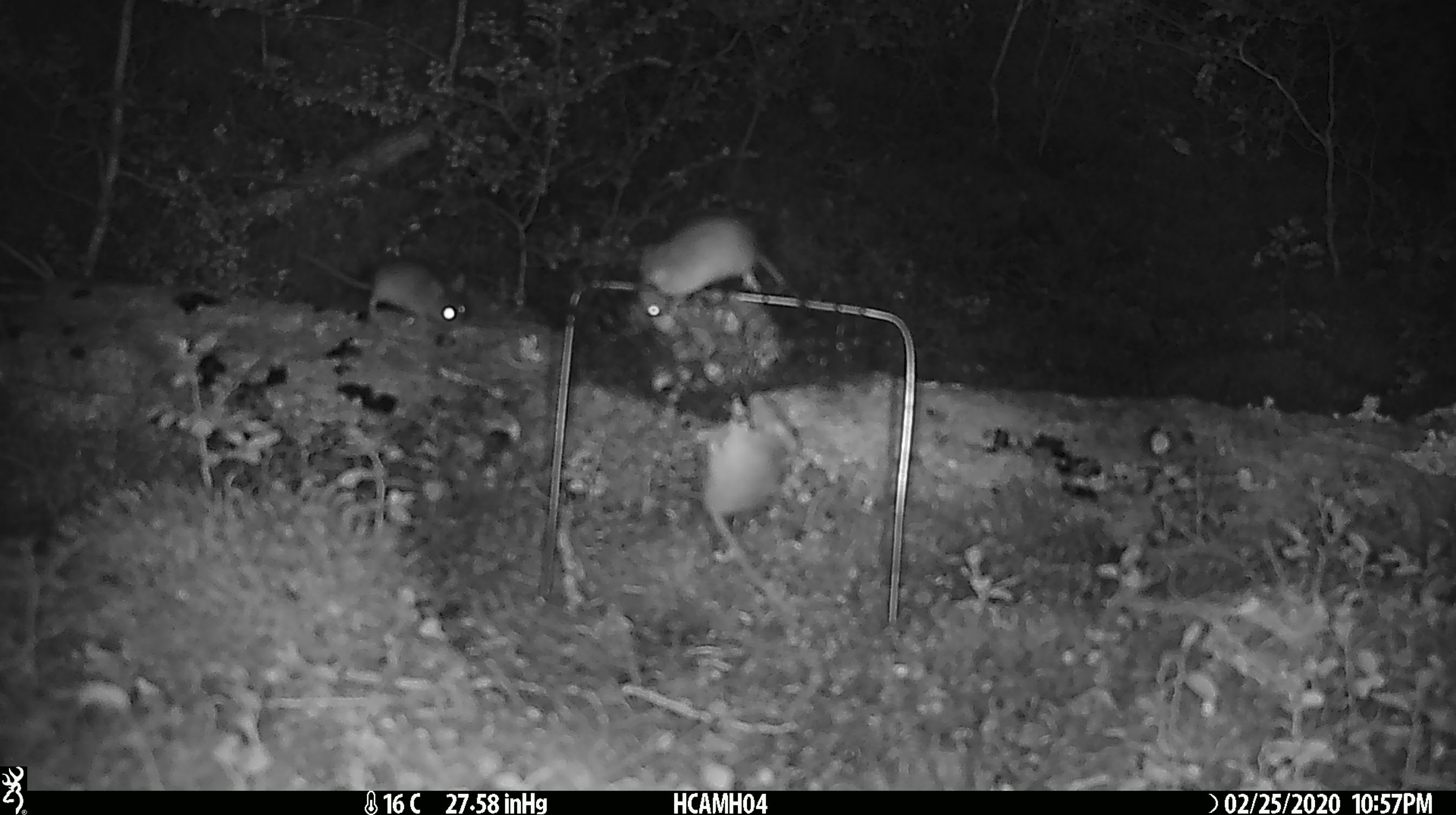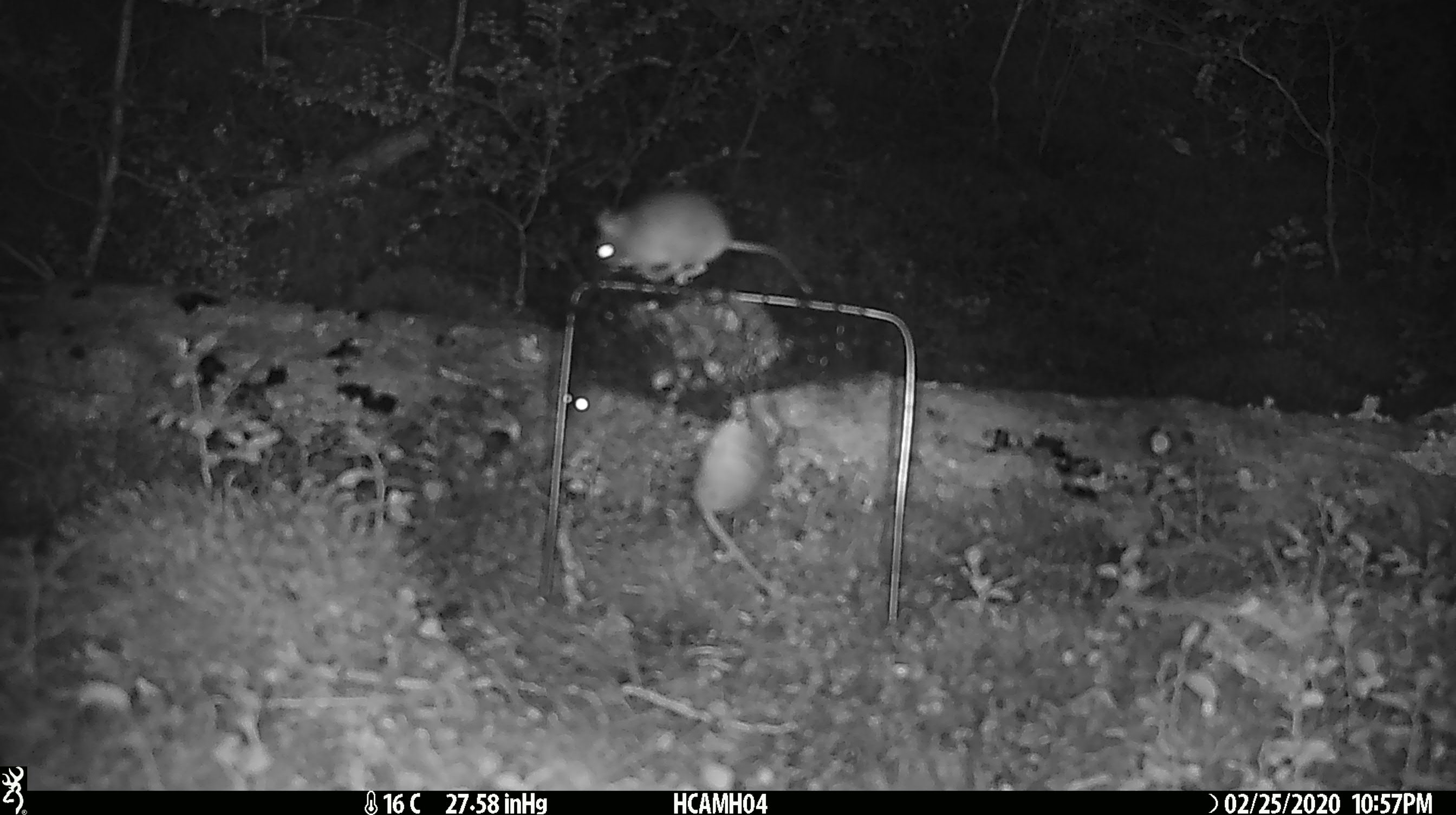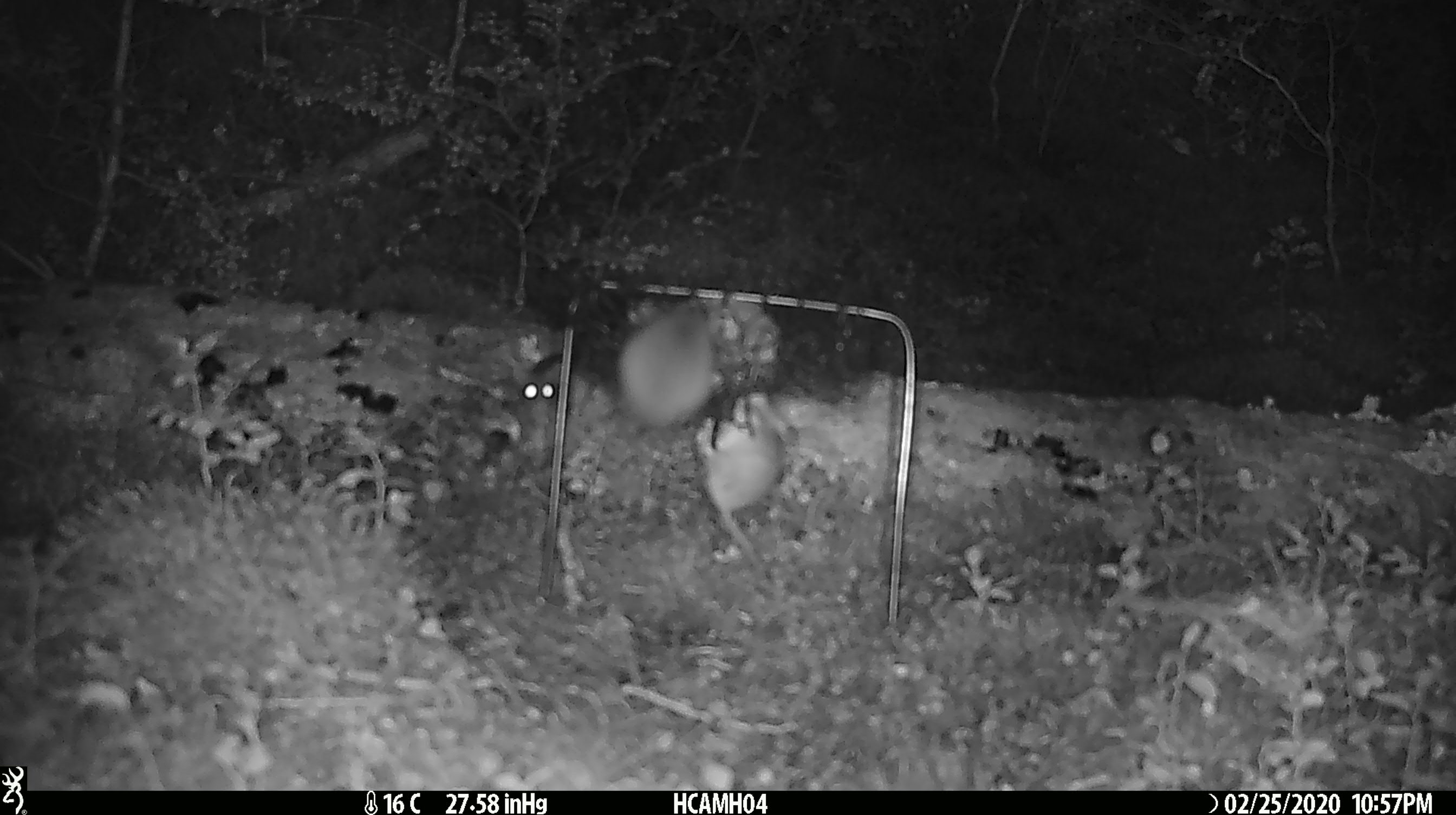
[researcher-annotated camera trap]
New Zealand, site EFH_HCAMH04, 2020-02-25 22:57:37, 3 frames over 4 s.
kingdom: Animalia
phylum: Chordata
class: Mammalia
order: Rodentia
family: Muridae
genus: Mus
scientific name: Mus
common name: mouse